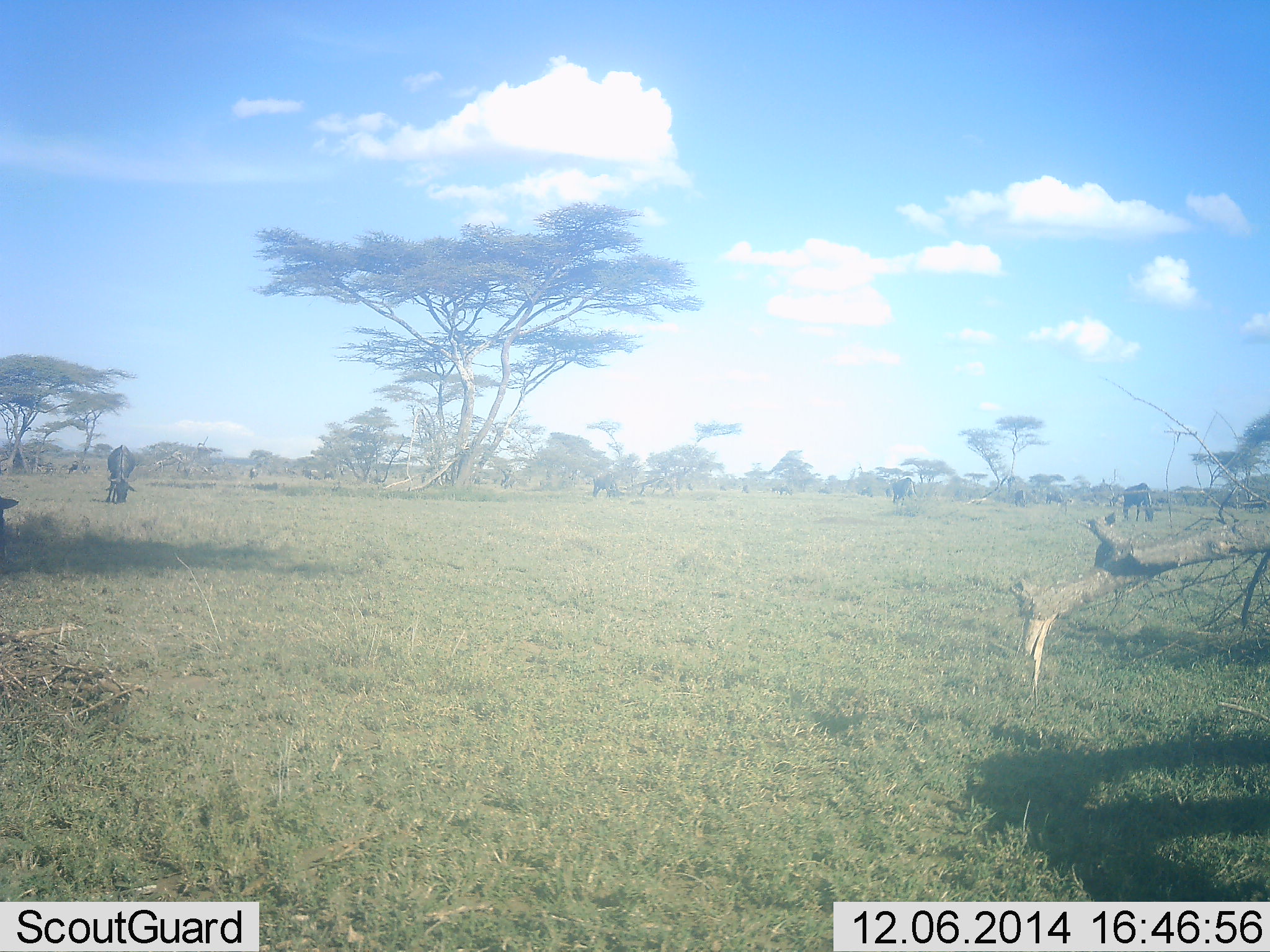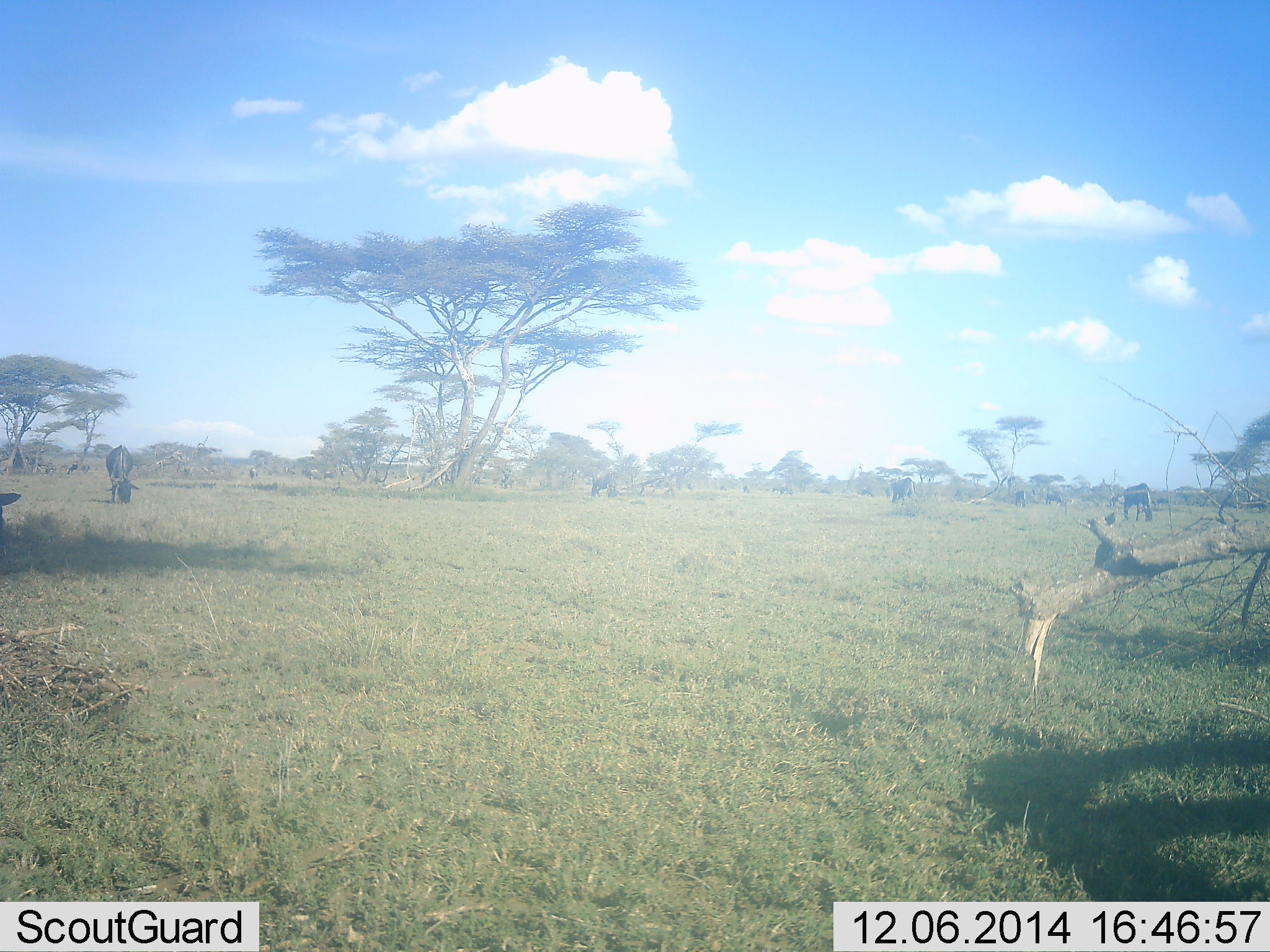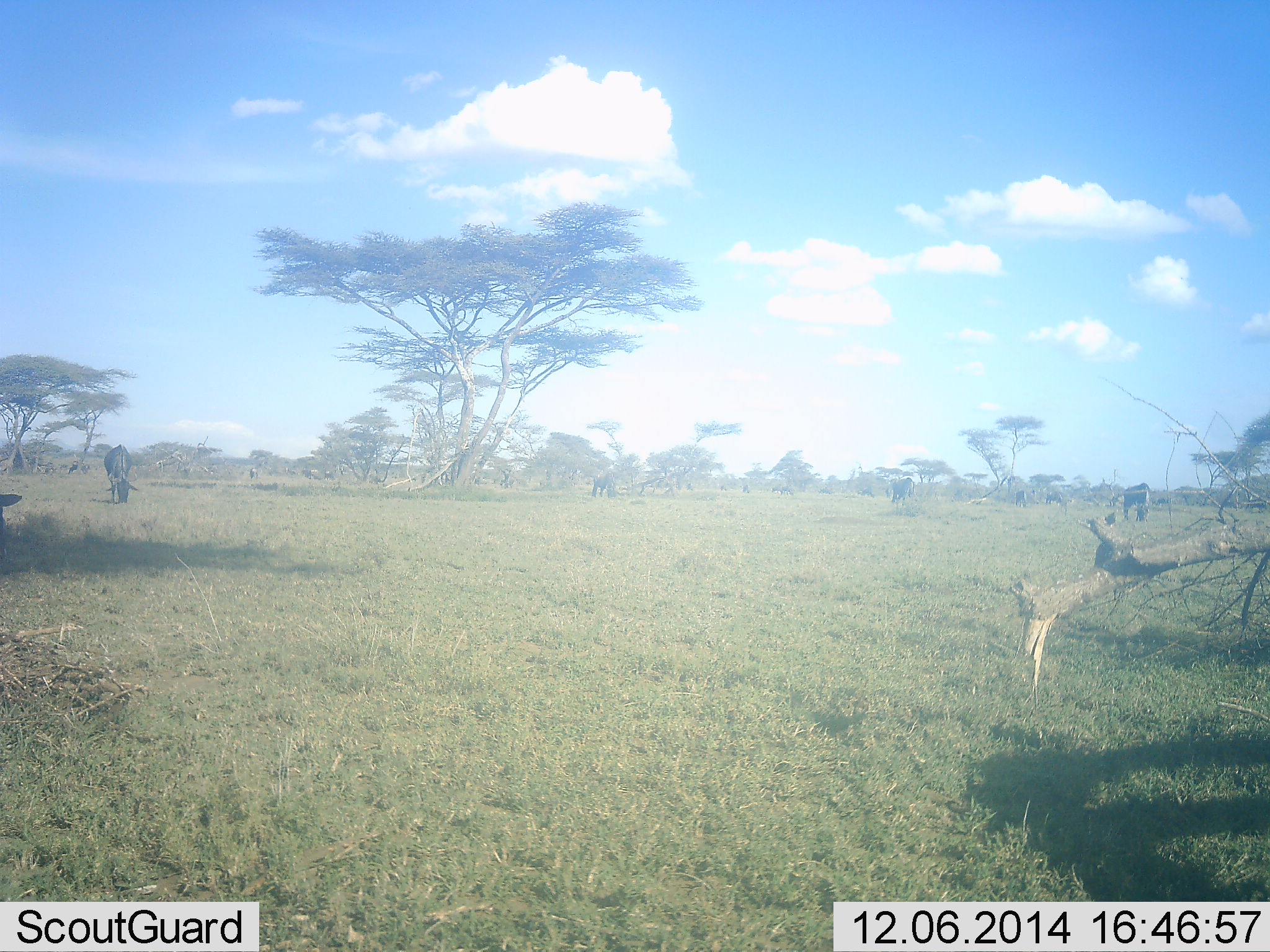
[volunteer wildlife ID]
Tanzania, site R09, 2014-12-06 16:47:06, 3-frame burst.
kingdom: Animalia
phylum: Chordata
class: Mammalia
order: Artiodactyla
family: Bovidae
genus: Connochaetes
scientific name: Connochaetes taurinus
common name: blue wildebeest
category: wildebeest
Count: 5.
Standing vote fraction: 40%.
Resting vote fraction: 0%.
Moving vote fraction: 0%.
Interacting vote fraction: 0%.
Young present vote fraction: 0%.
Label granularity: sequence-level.